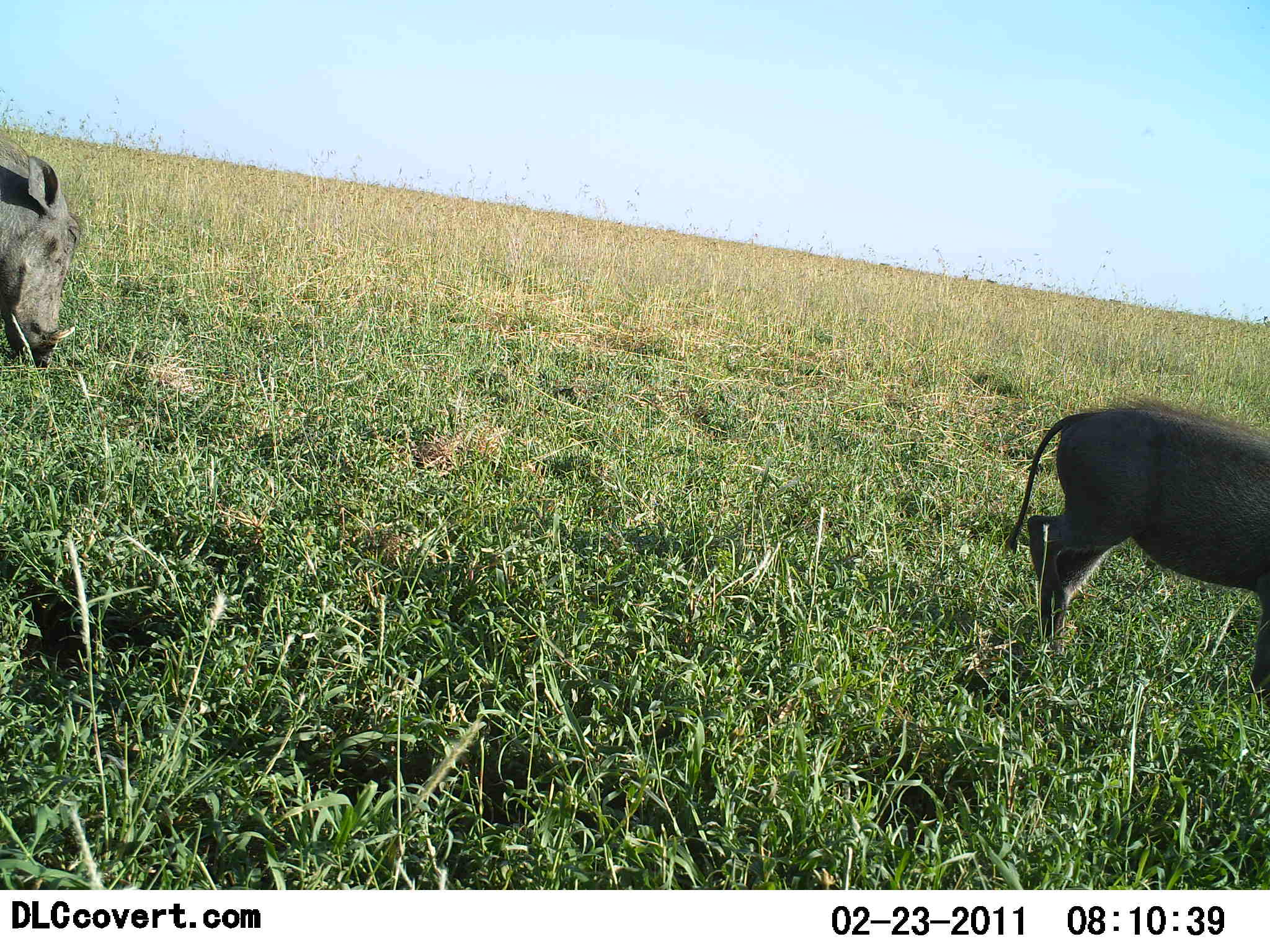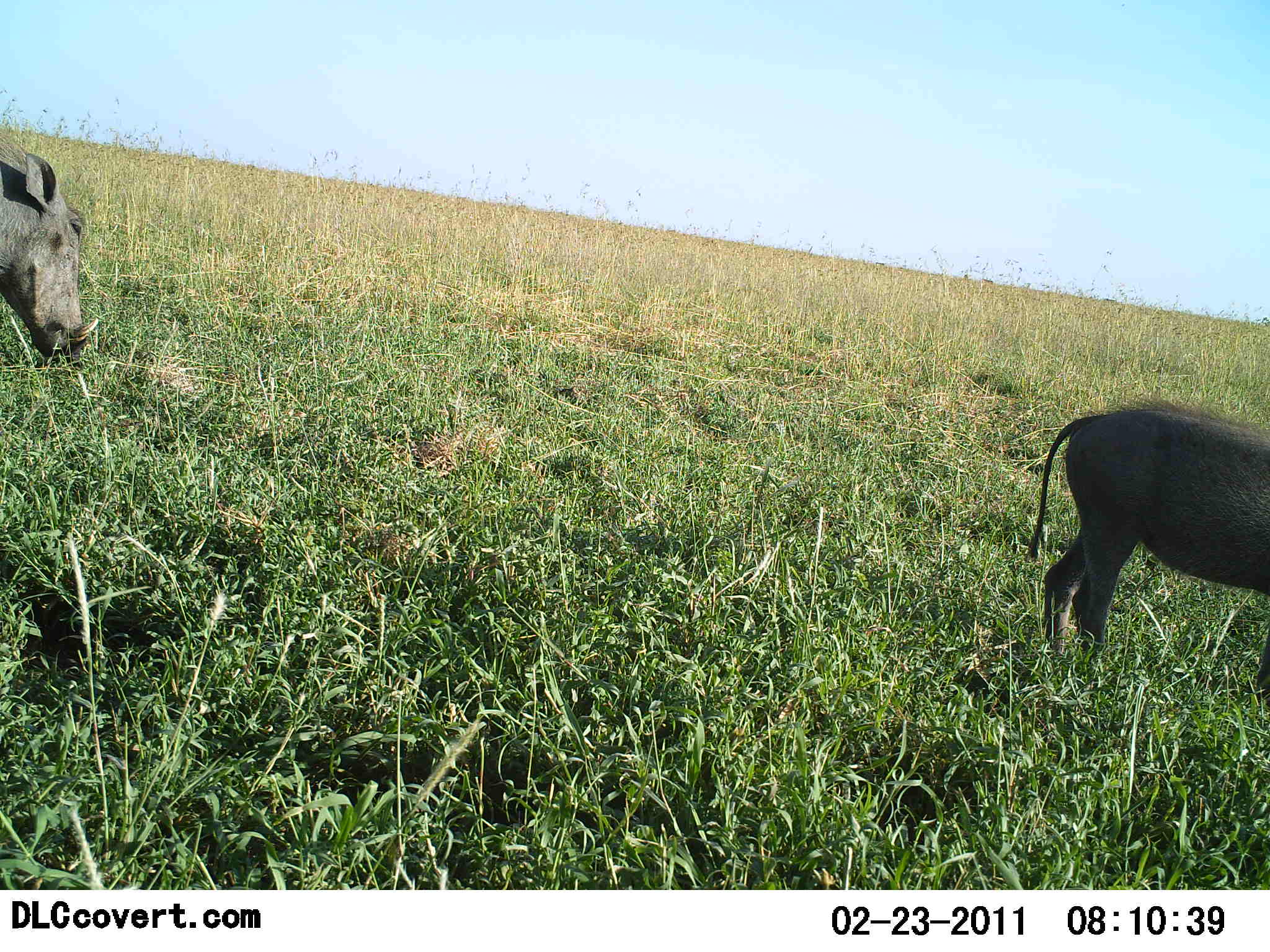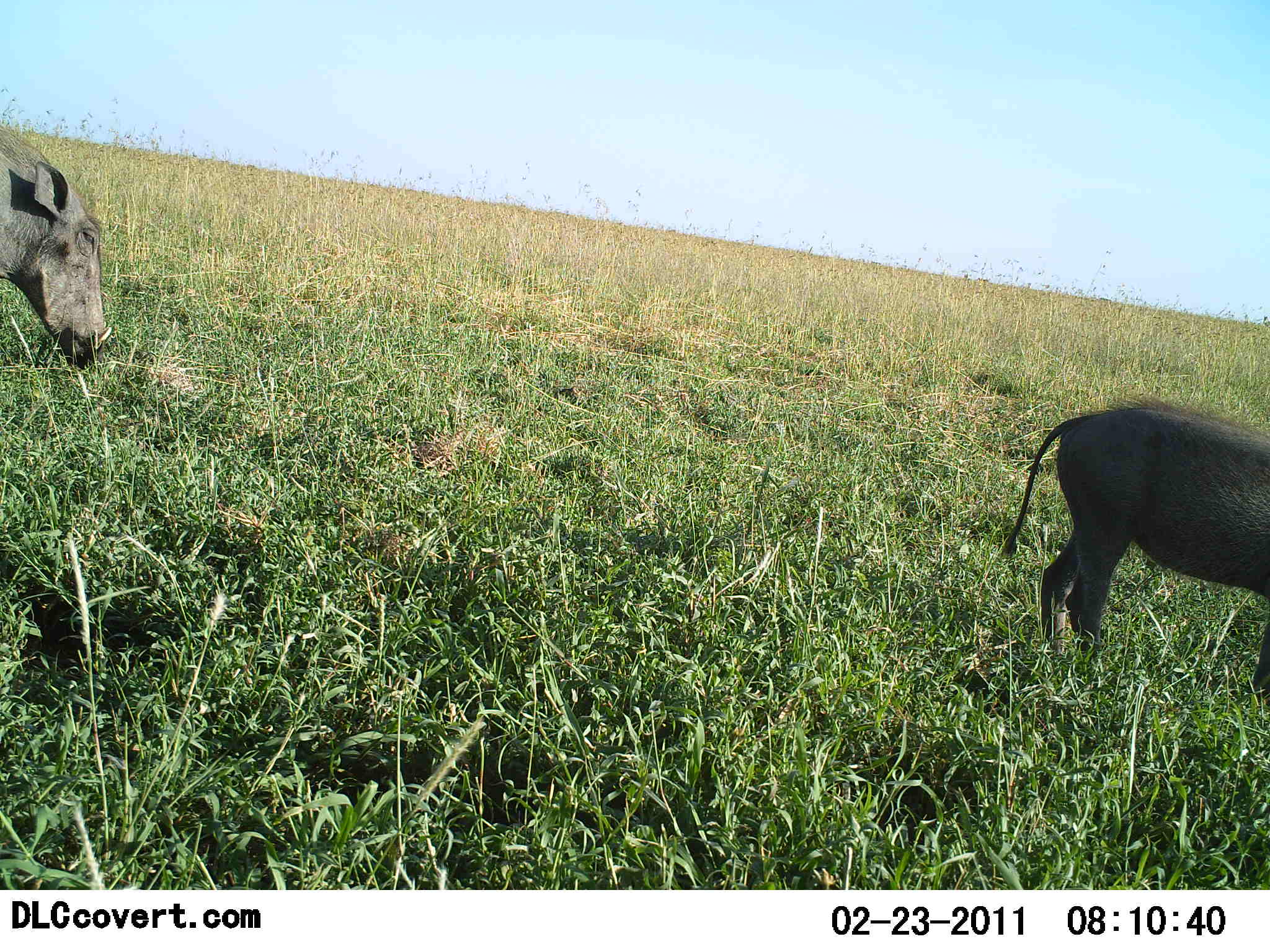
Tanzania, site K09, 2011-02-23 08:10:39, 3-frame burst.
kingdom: Animalia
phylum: Chordata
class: Mammalia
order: Artiodactyla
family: Suidae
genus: Phacochoerus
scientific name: Phacochoerus africanus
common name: warthog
Warthog (Phacochoerus africanus), count 2. Behavior (volunteer vote fractions): standing 45%, resting 0%, moving 27%, interacting 0%. Young present (vote fraction): 0%. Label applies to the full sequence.